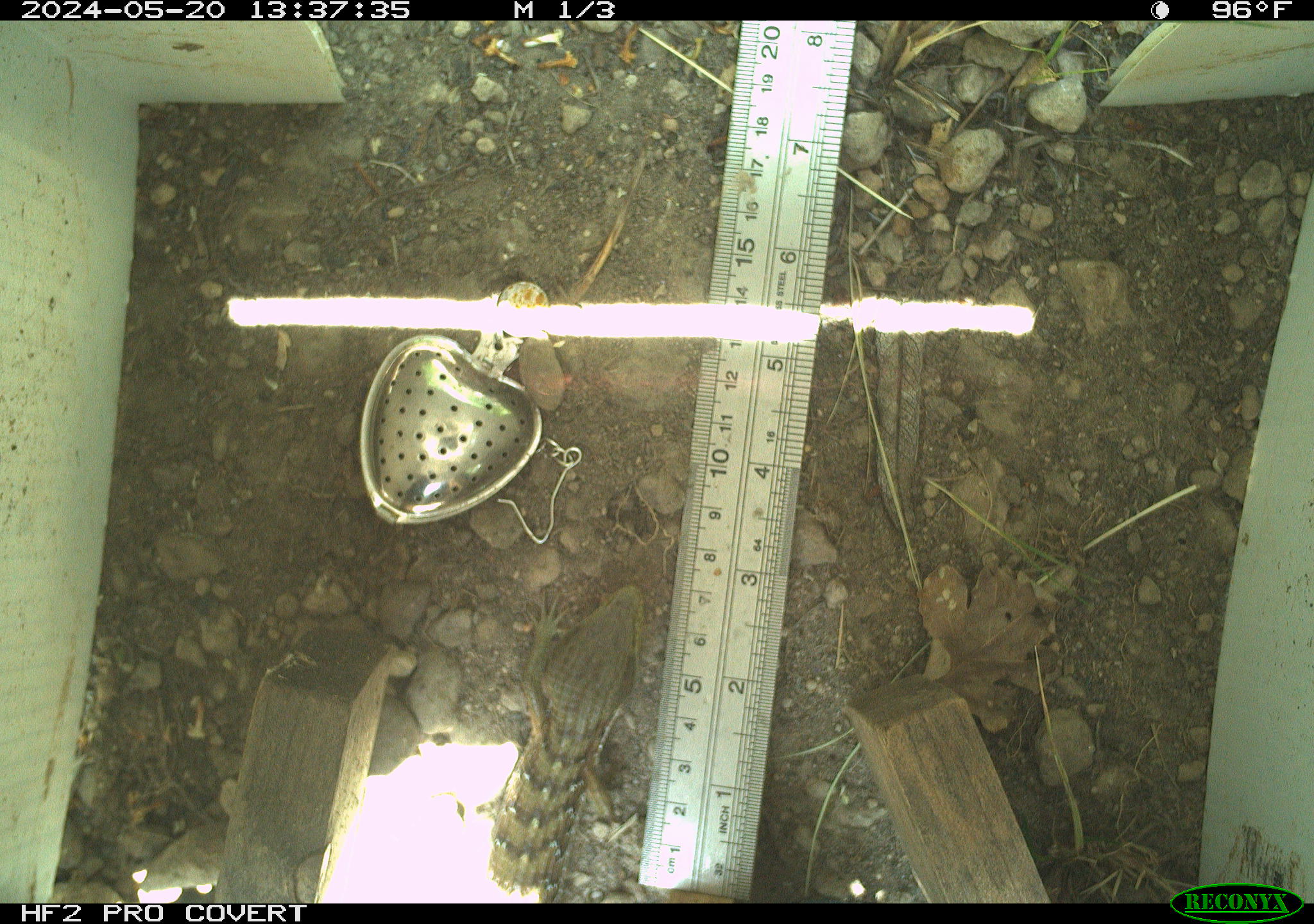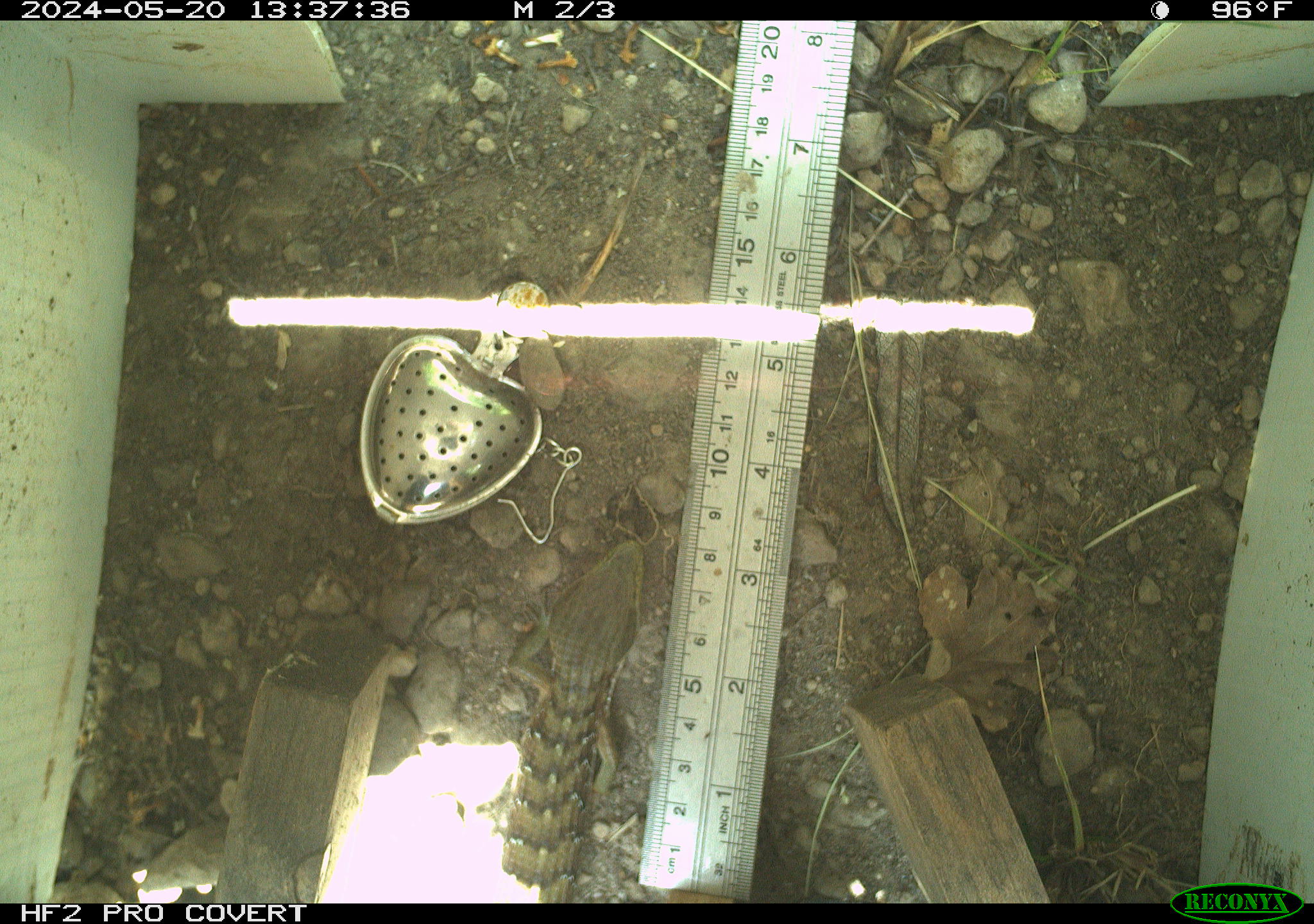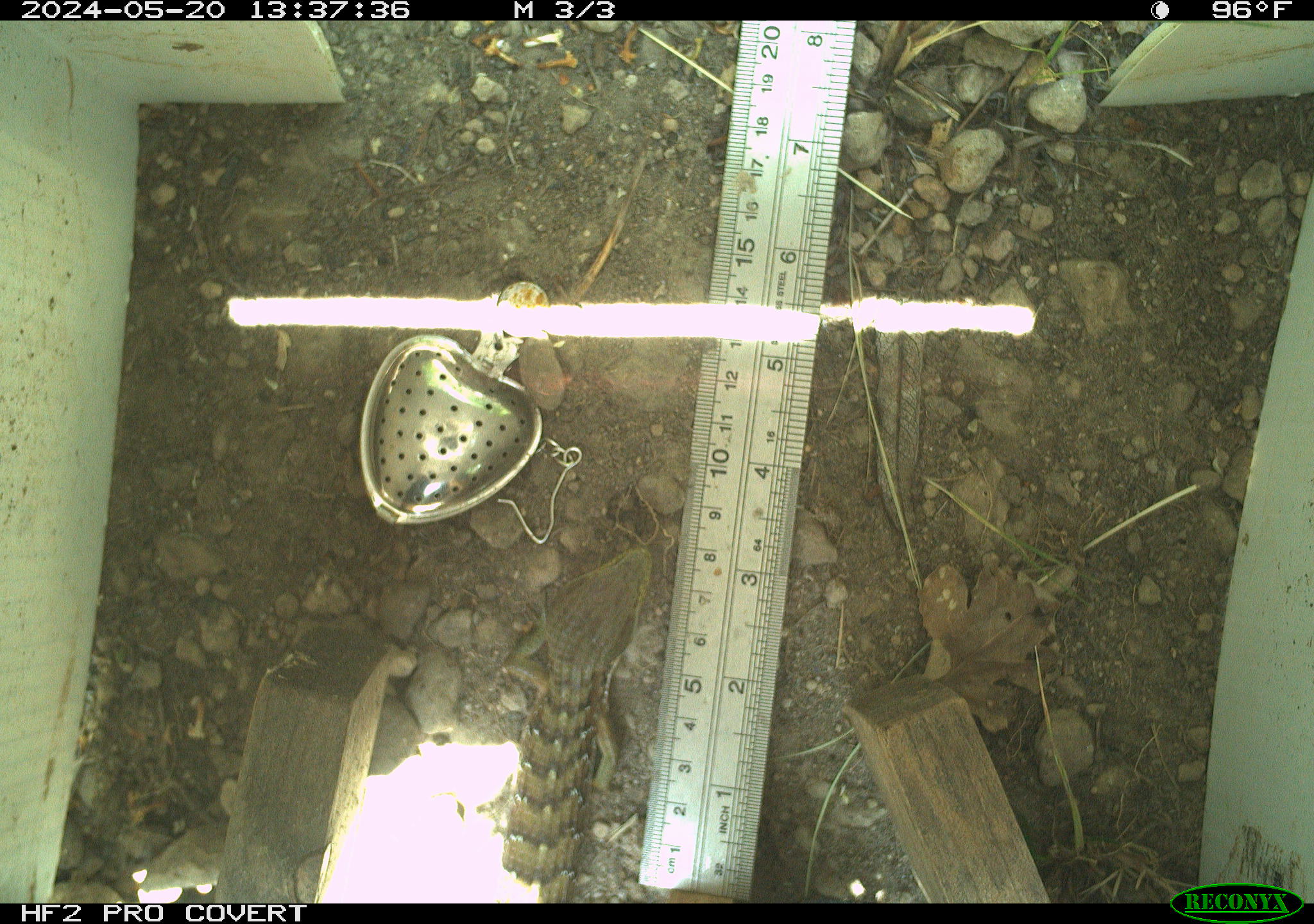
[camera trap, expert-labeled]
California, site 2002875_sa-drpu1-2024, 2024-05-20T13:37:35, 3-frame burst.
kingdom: Animalia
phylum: Chordata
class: Reptilia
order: Squamata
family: Anguidae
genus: Elgaria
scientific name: Elgaria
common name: alligator lizards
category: elgaria species